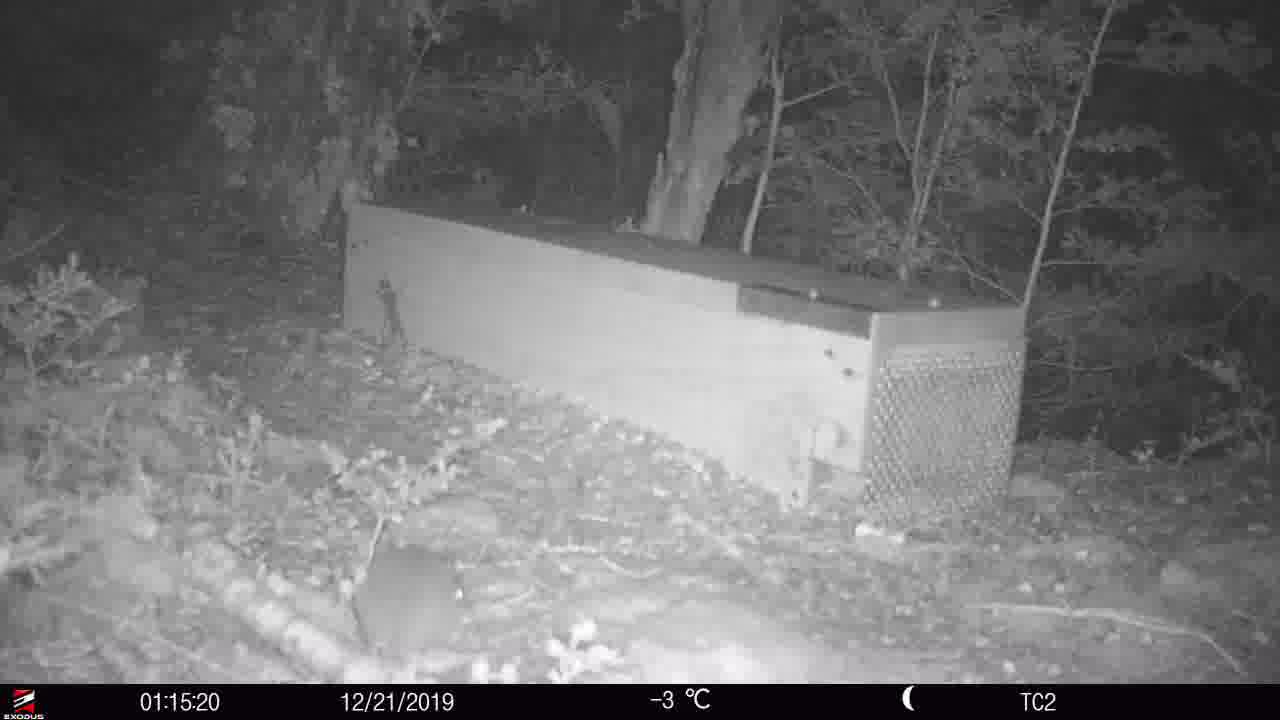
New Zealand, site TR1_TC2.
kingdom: Animalia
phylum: Chordata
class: Mammalia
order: Rodentia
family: Muridae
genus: Rattus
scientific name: Rattus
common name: rat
Rat (Rattus).